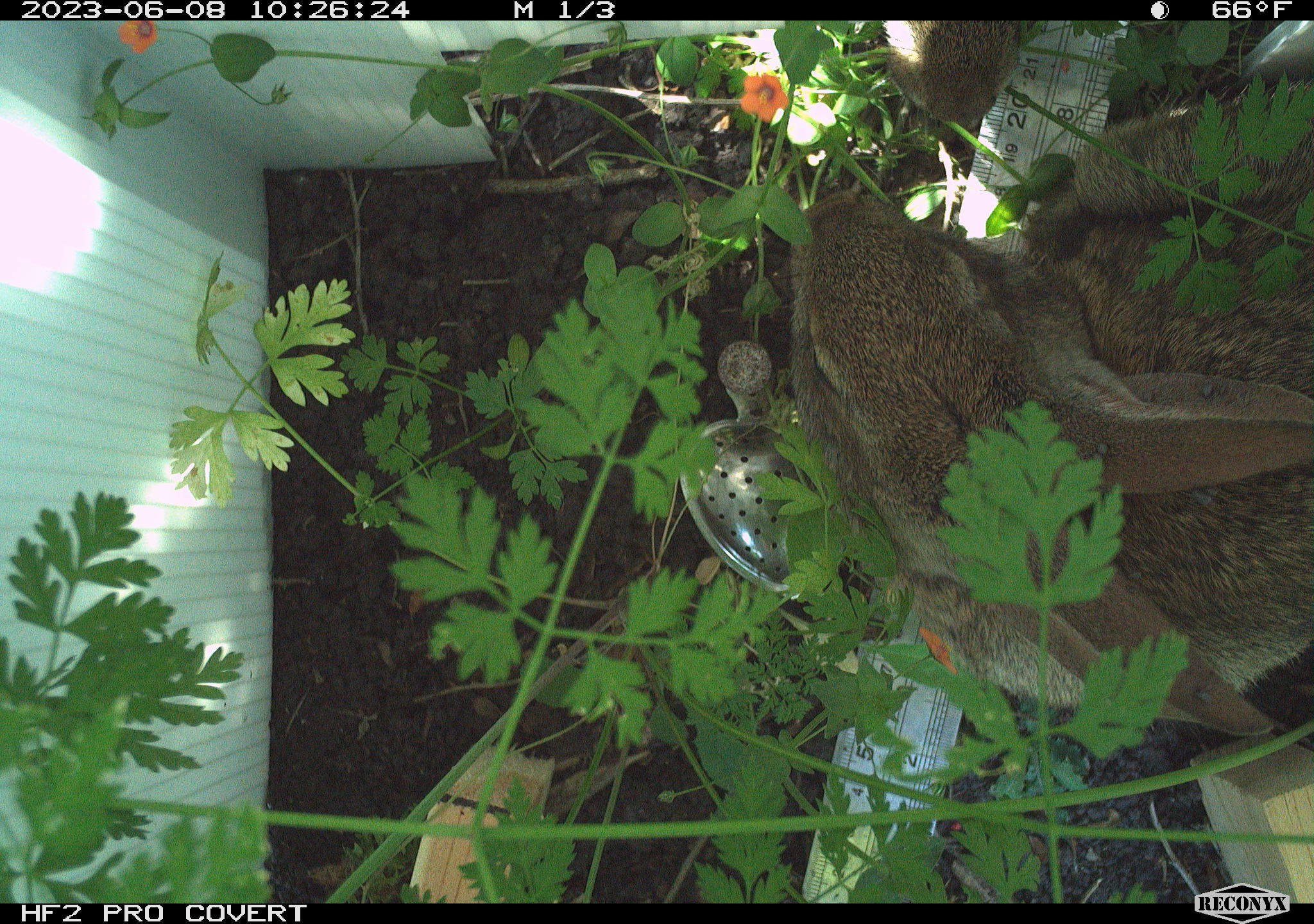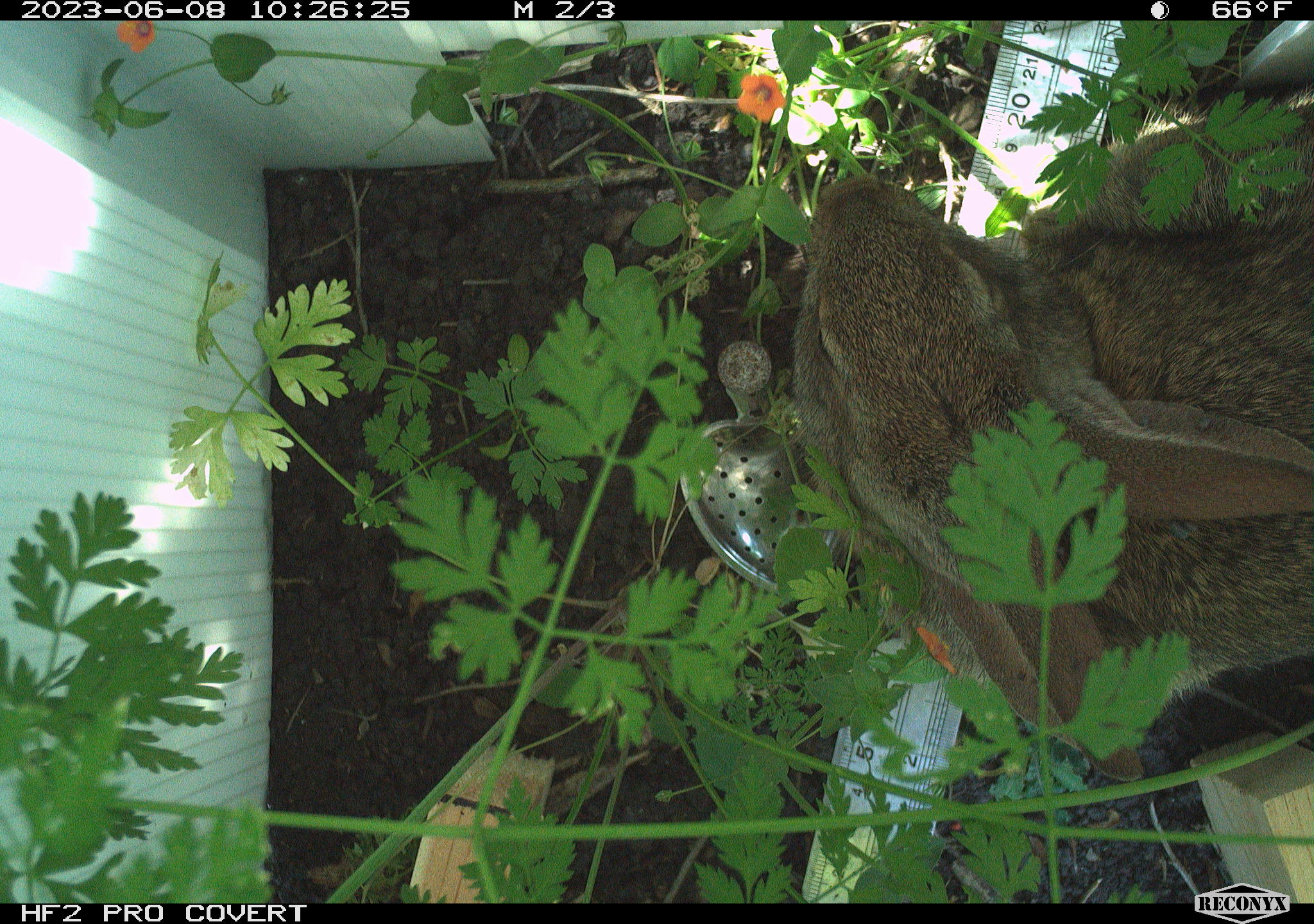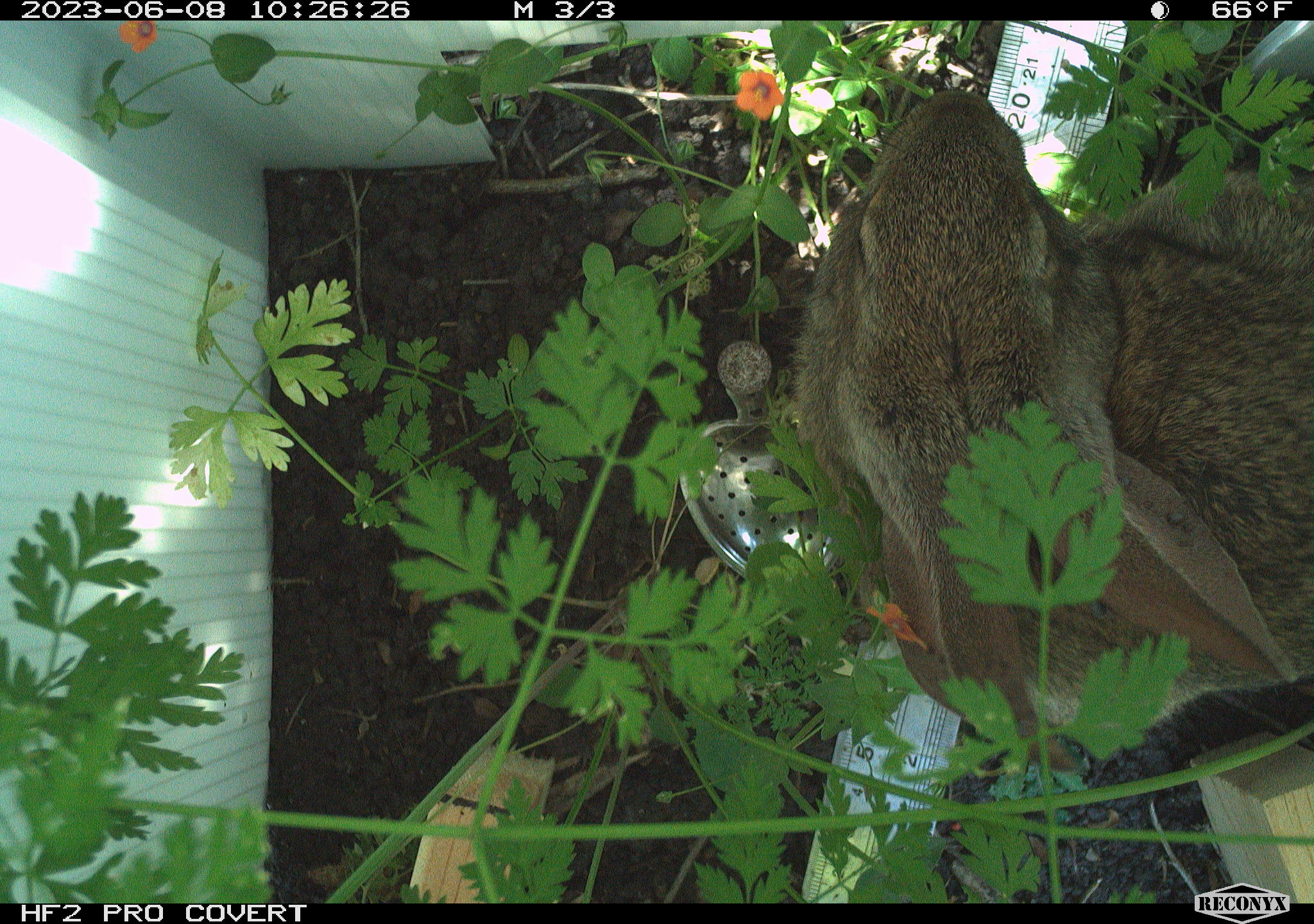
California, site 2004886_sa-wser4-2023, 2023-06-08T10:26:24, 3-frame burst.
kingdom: Animalia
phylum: Chordata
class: Mammalia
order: Lagomorpha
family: Leporidae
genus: Sylvilagus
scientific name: Sylvilagus bachmani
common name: brush rabbit